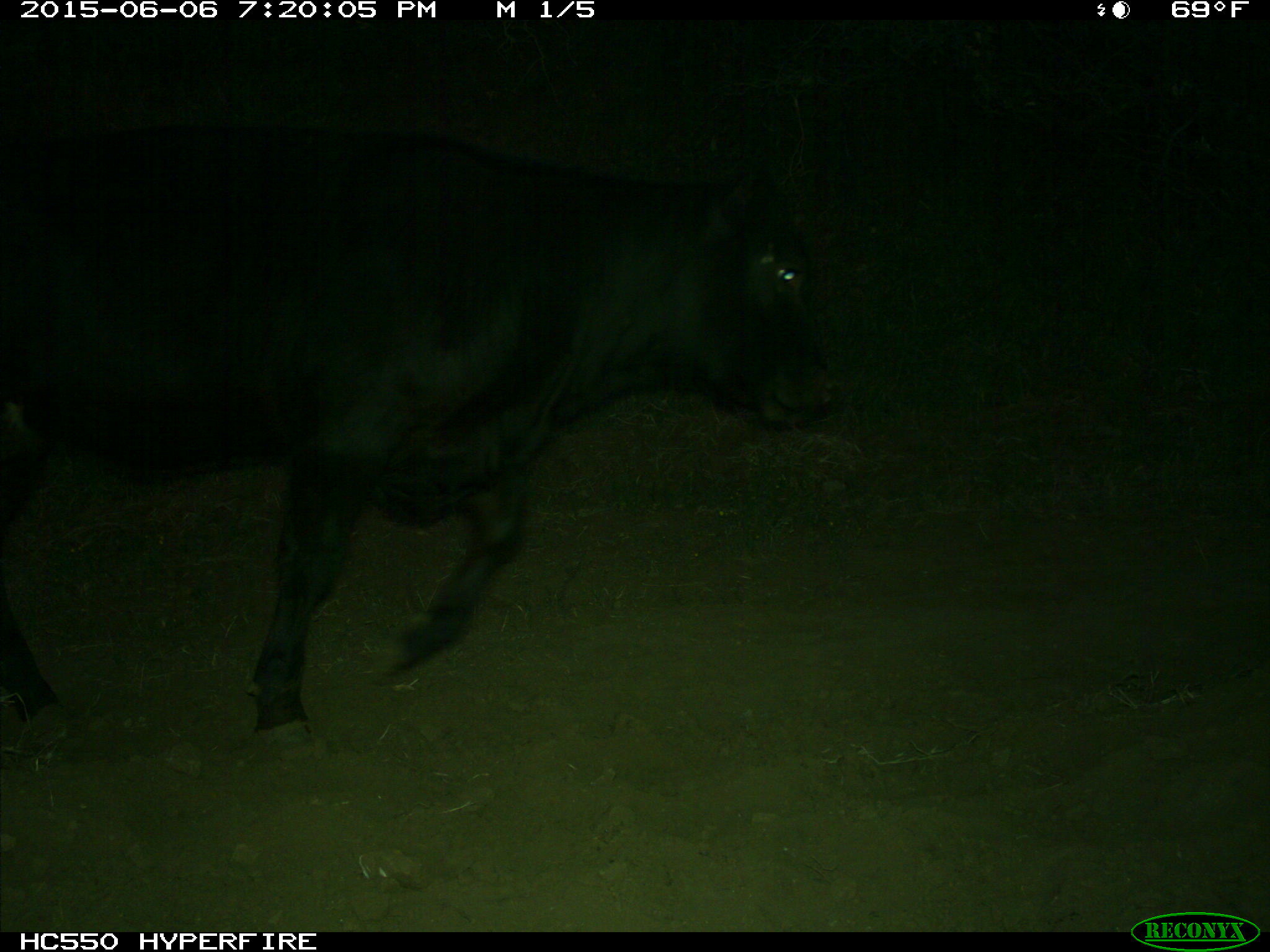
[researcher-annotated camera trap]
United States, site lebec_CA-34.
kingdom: Animalia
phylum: Chordata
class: Mammalia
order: Artiodactyla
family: Bovidae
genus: Bos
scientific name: Bos taurus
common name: domestic cow